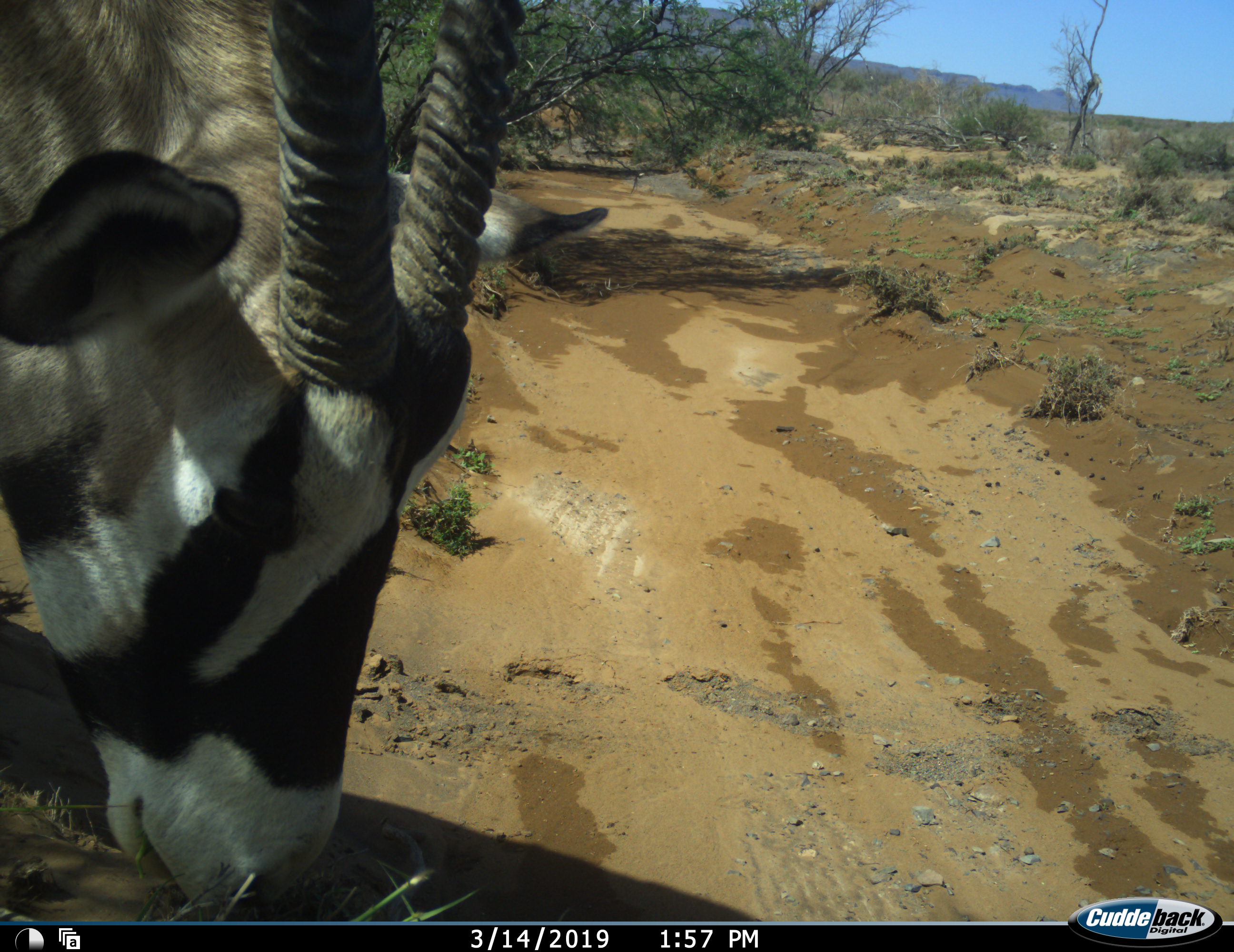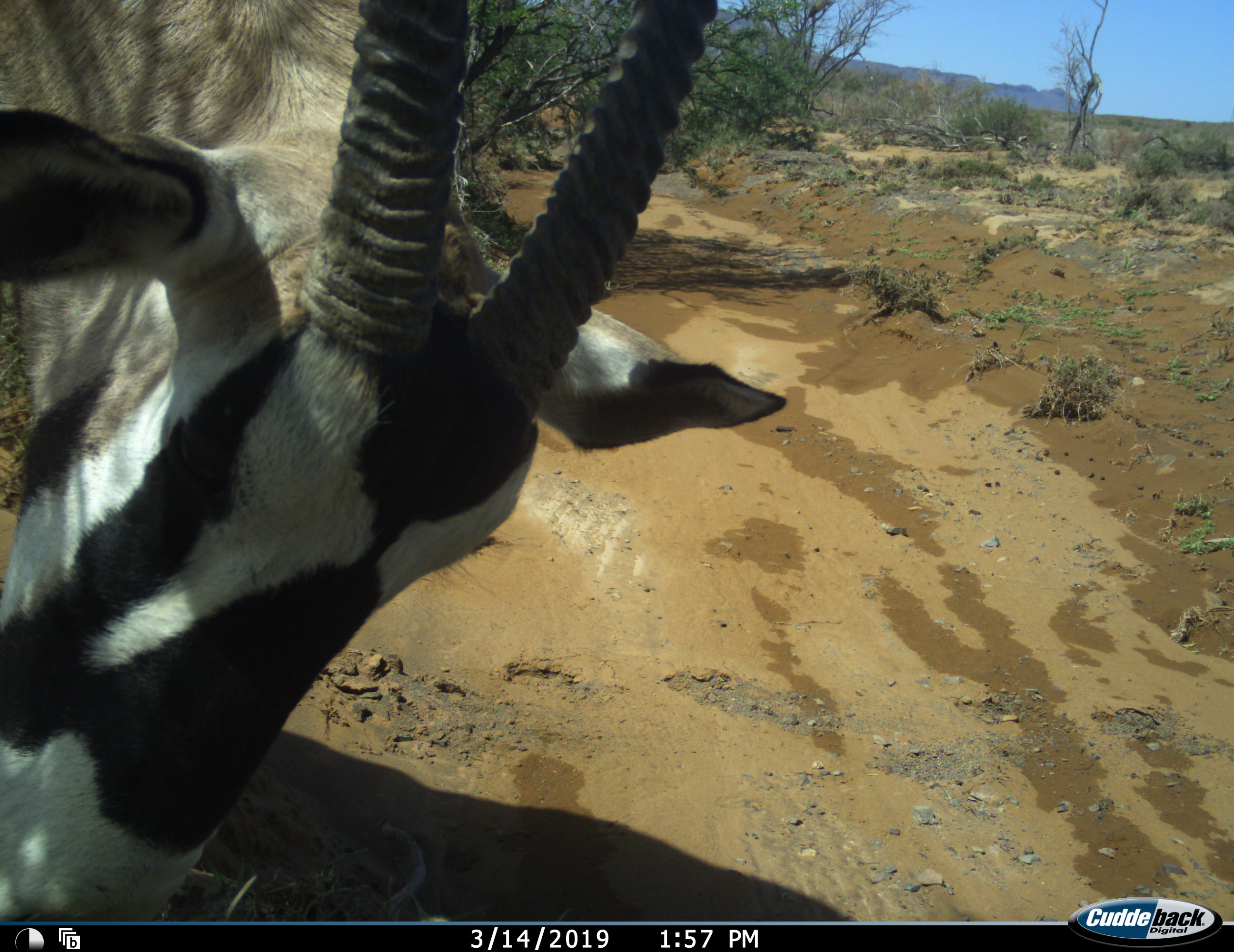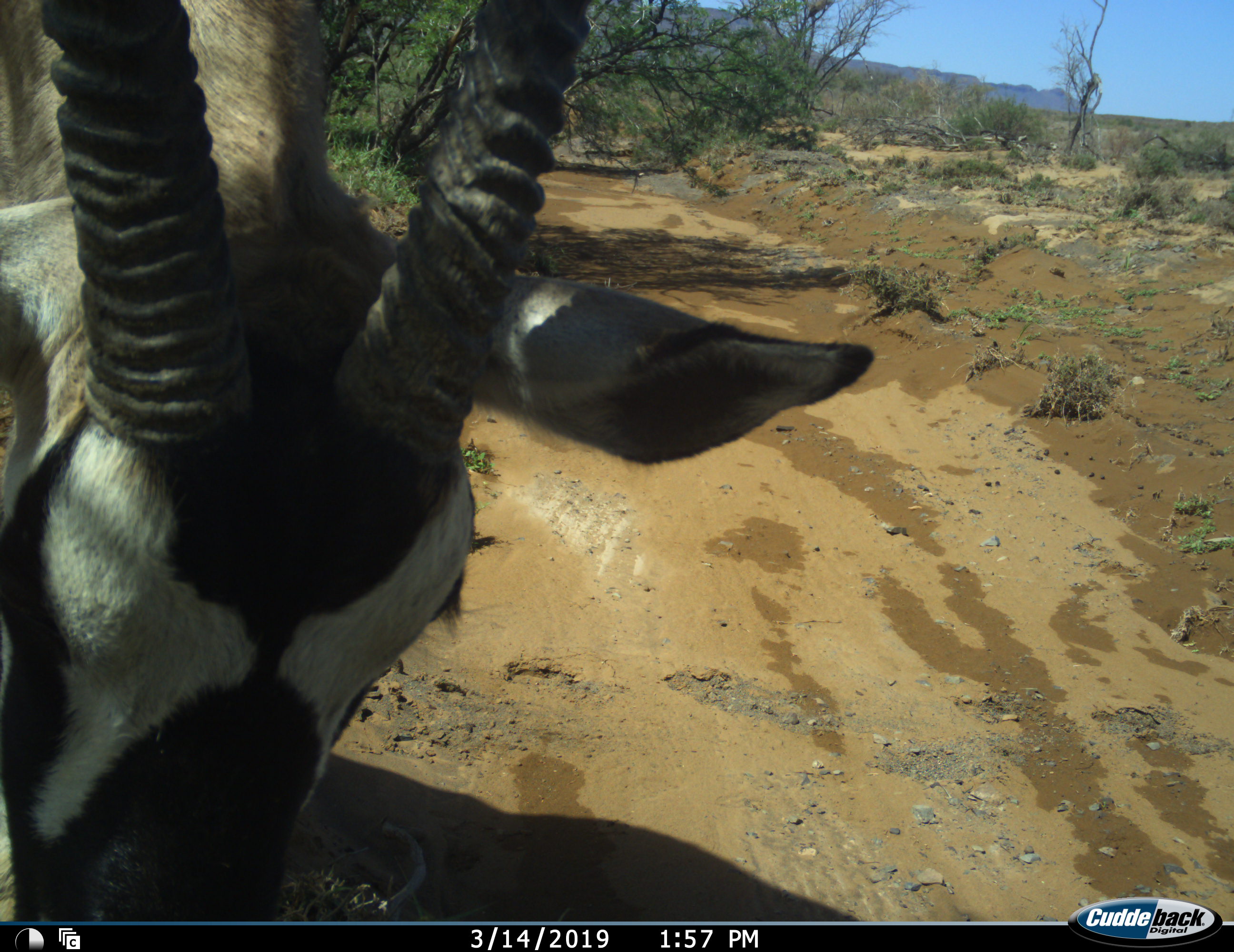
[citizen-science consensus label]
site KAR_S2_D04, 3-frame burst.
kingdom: Animalia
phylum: Chordata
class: Mammalia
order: Artiodactyla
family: Bovidae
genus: Oryx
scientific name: Oryx gazella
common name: gemsbok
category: oryx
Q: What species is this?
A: Oryx (gemsbok) (Oryx gazella).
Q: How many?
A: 1.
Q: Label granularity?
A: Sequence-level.